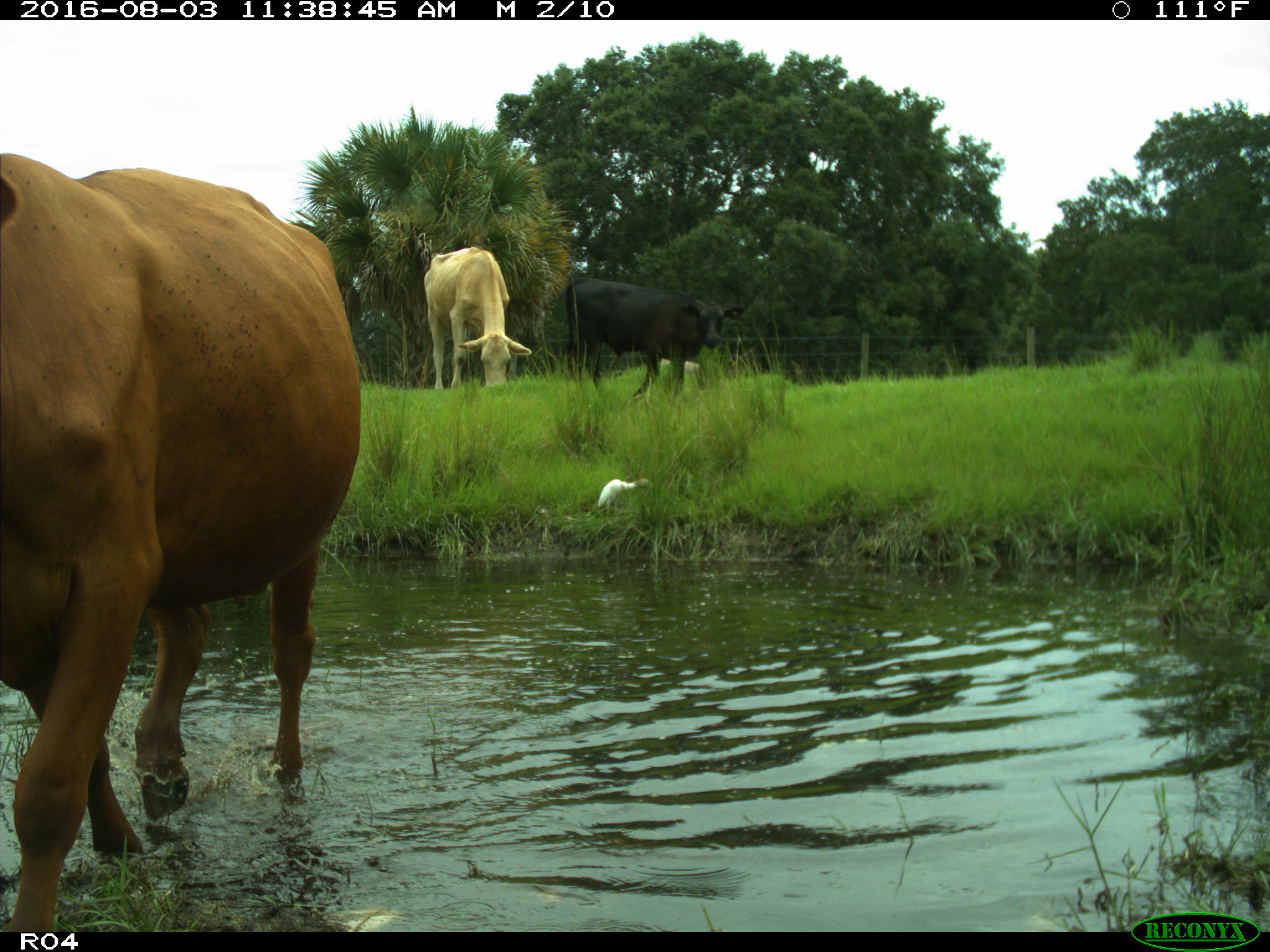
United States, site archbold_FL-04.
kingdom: Animalia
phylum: Chordata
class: Mammalia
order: Artiodactyla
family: Bovidae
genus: Bos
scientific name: Bos taurus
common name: domestic cow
Bos taurus (domestic cow).